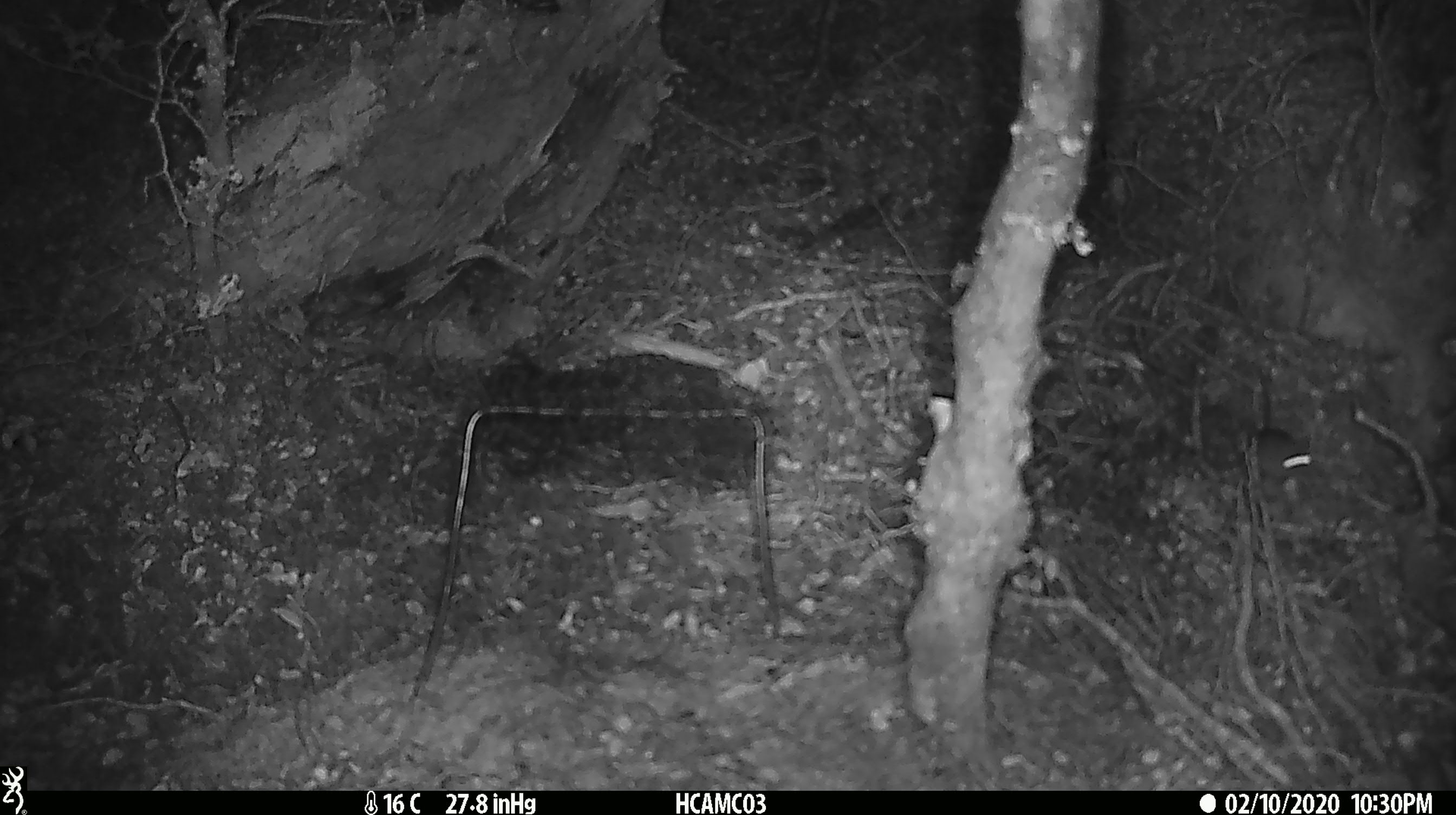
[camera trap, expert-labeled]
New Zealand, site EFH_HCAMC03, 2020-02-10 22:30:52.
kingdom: Animalia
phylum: Chordata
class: Mammalia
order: Rodentia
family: Muridae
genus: Mus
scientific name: Mus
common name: mouse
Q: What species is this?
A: Mouse (Mus).